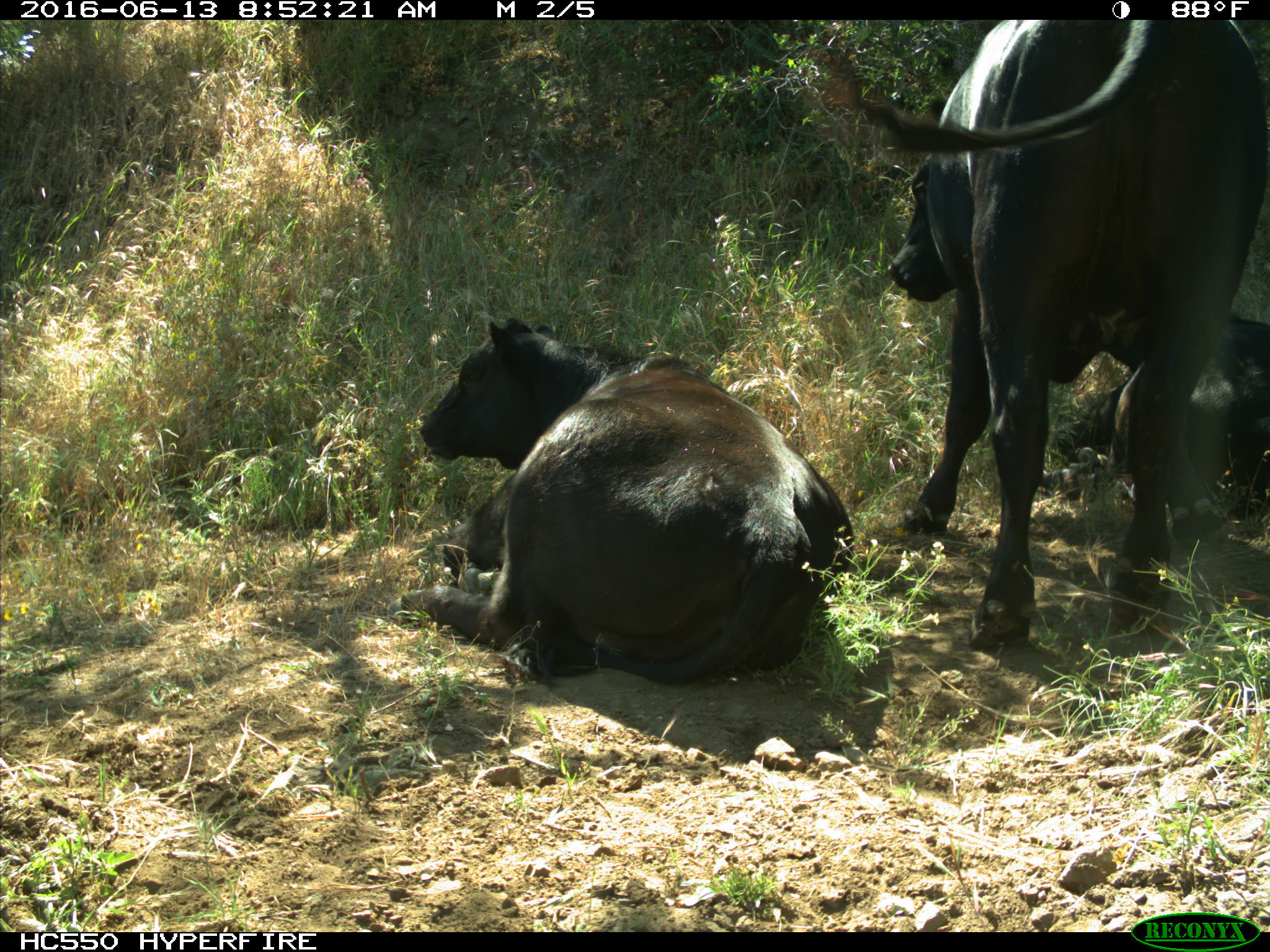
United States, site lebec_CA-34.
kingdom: Animalia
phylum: Chordata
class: Mammalia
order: Artiodactyla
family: Bovidae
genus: Bos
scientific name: Bos taurus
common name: domestic cow